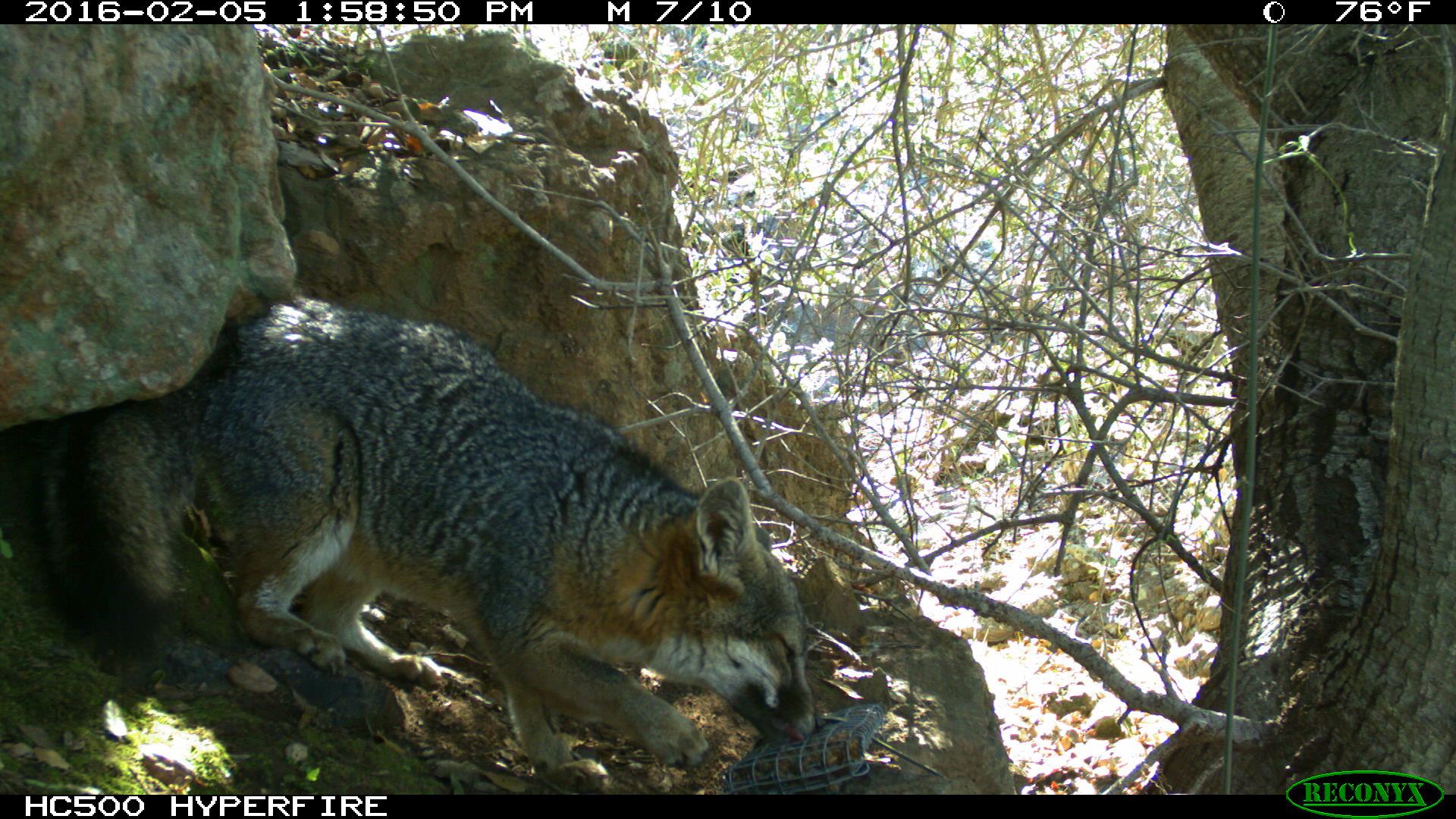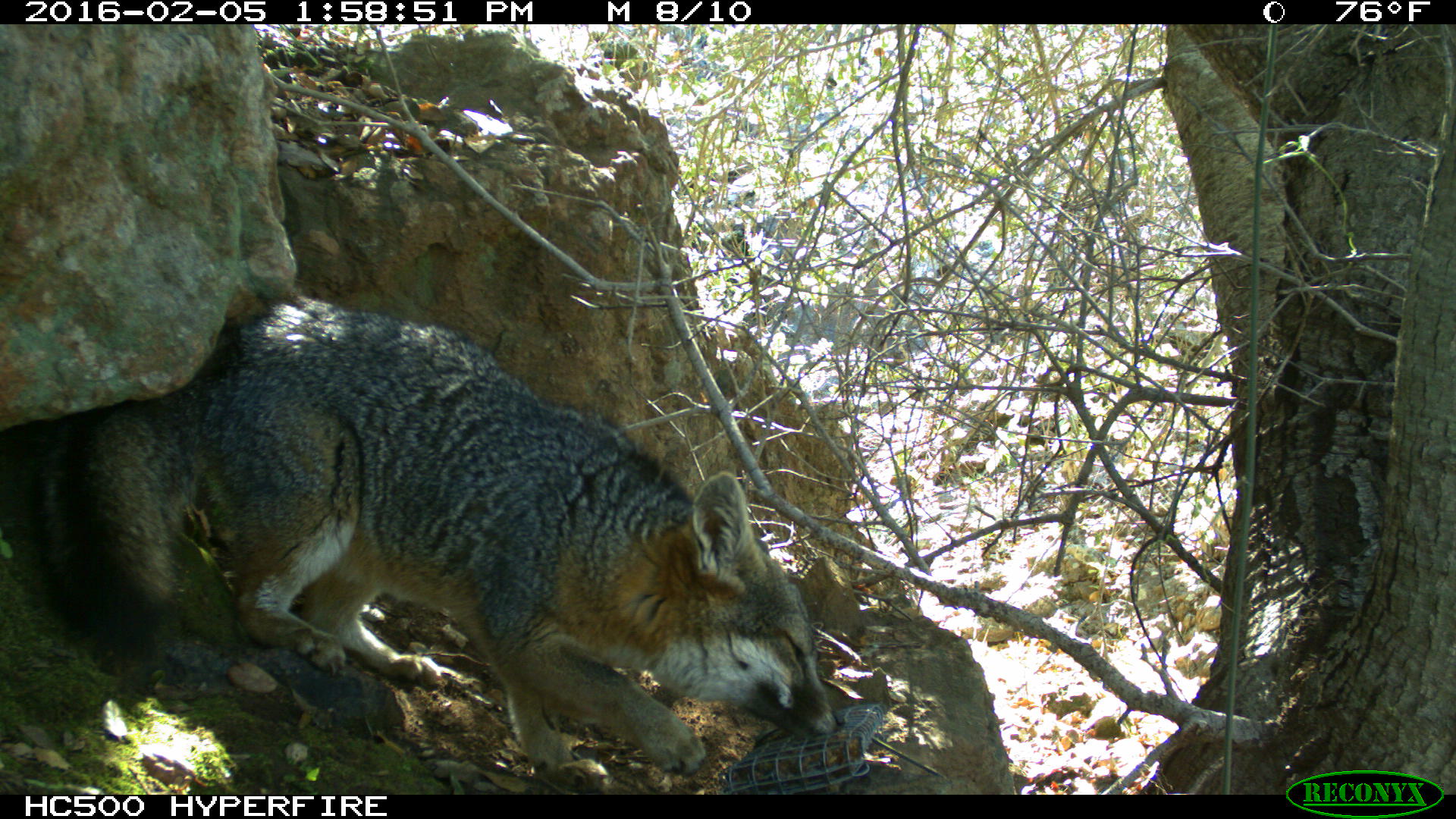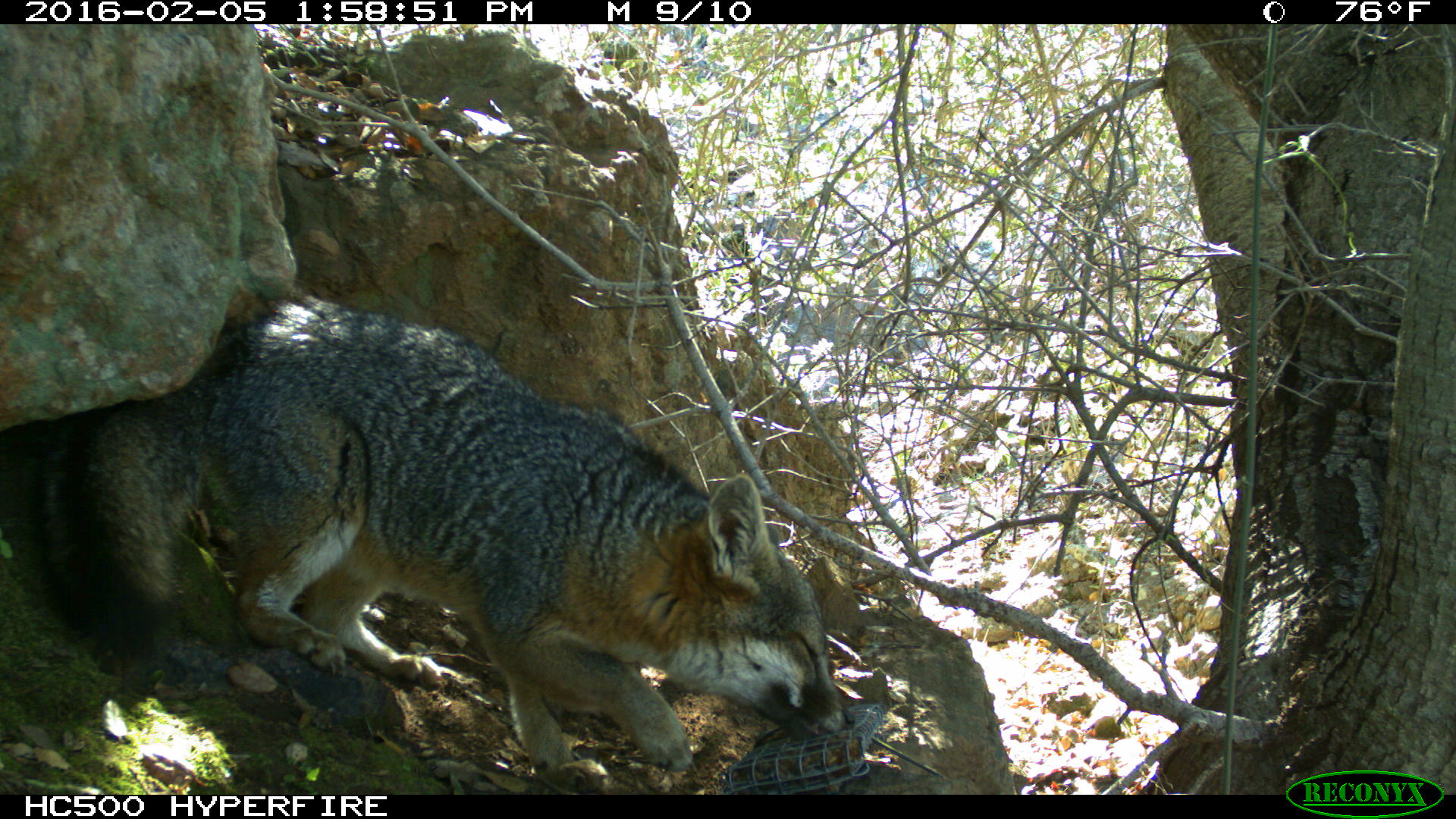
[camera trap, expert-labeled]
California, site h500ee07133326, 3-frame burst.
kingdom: Animalia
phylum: Chordata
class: Mammalia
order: Carnivora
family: Canidae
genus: Urocyon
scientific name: Urocyon littoralis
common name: island fox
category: fox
Fox (island fox) (Urocyon littoralis).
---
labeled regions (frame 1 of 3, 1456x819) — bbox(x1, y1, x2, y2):
fox: bbox(0, 291, 826, 794)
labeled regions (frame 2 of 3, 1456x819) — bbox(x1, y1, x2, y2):
fox: bbox(31, 297, 843, 794)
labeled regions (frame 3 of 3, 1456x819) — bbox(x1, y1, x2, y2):
fox: bbox(30, 296, 857, 795)